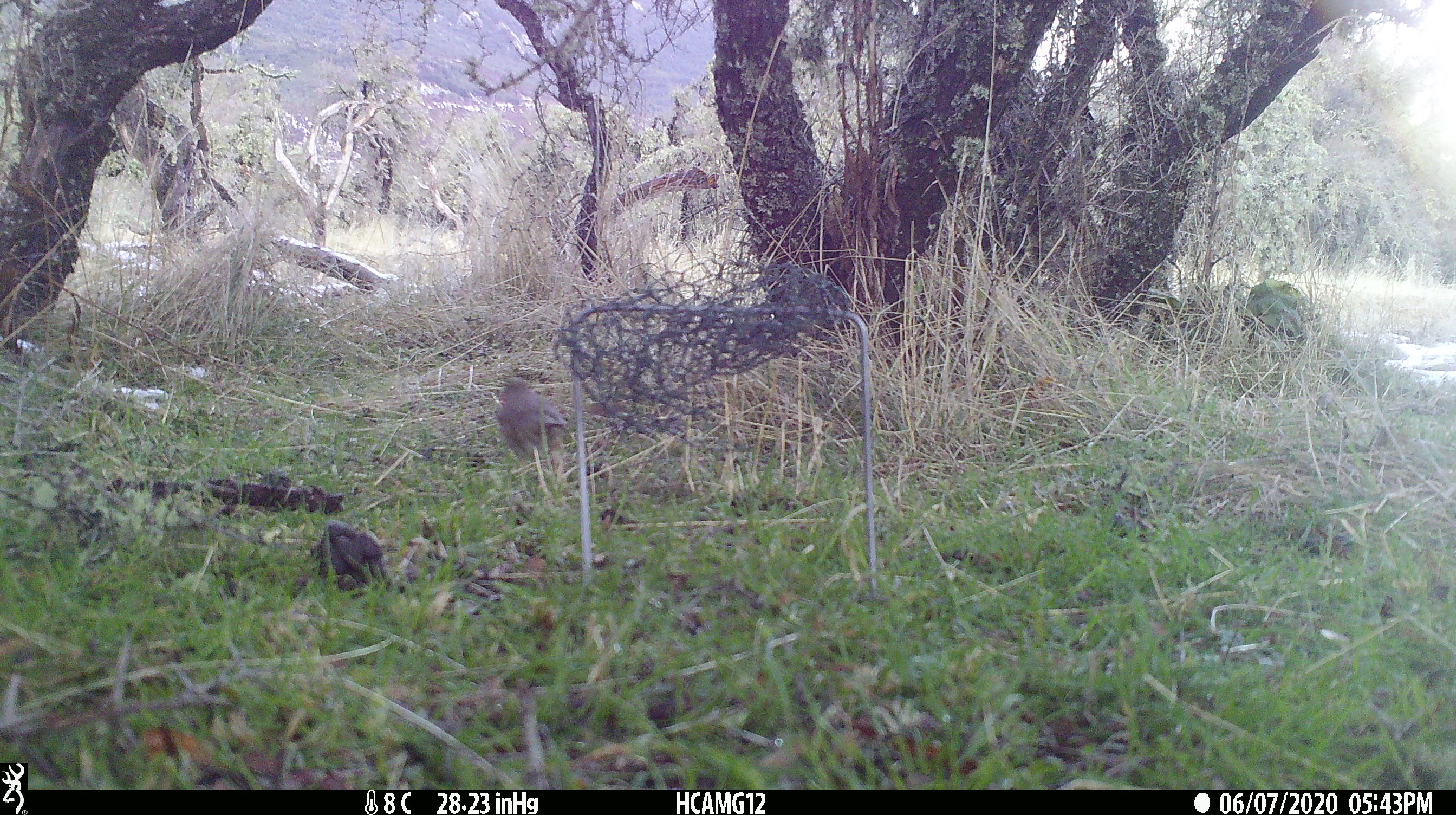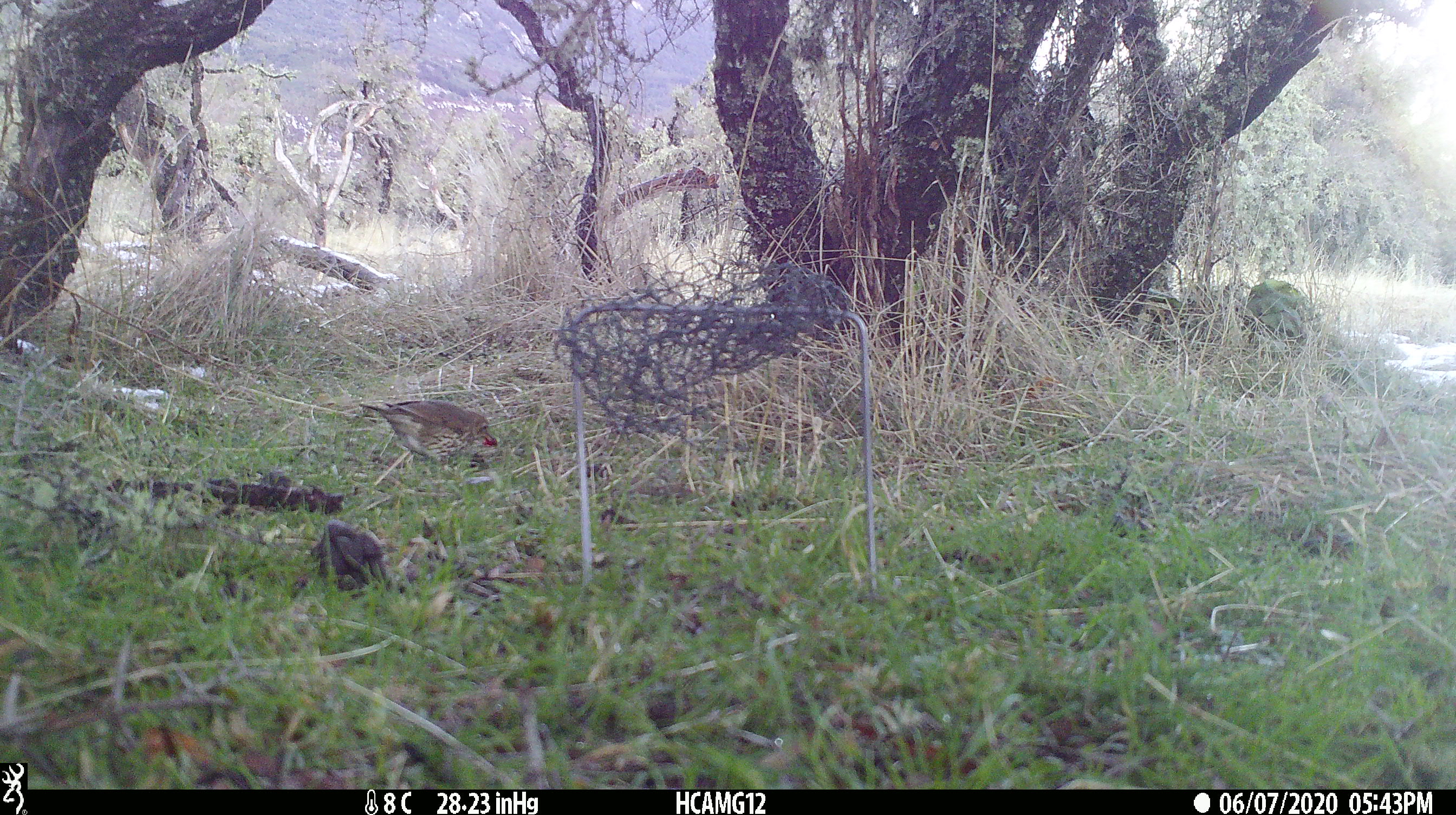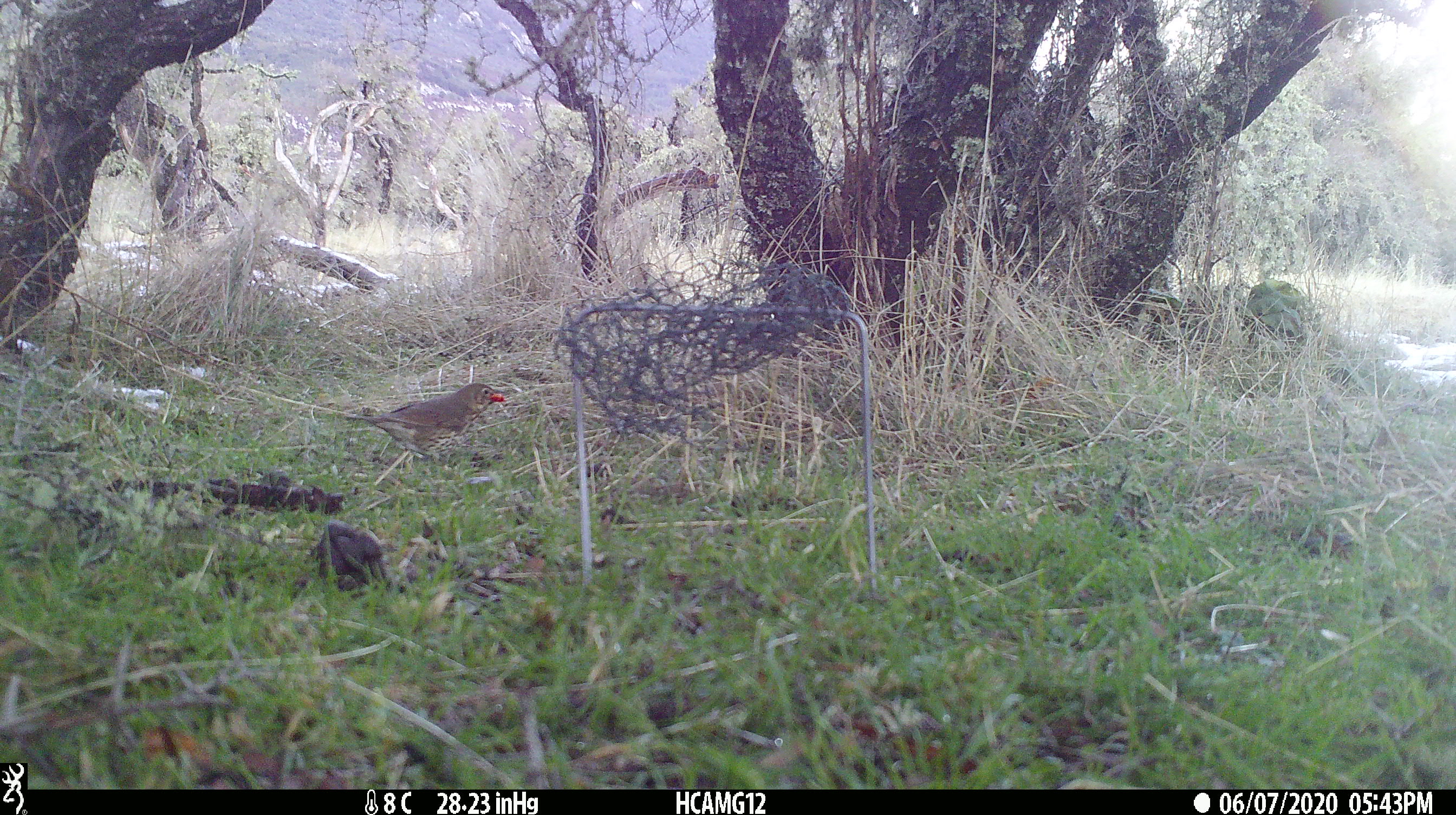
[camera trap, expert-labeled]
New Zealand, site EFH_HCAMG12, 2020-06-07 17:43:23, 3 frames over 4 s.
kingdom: Animalia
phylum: Chordata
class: Aves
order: Passeriformes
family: Turdidae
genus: Turdus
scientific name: Turdus philomelos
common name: song thrush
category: thrush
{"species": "thrush (song thrush) (Turdus philomelos)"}